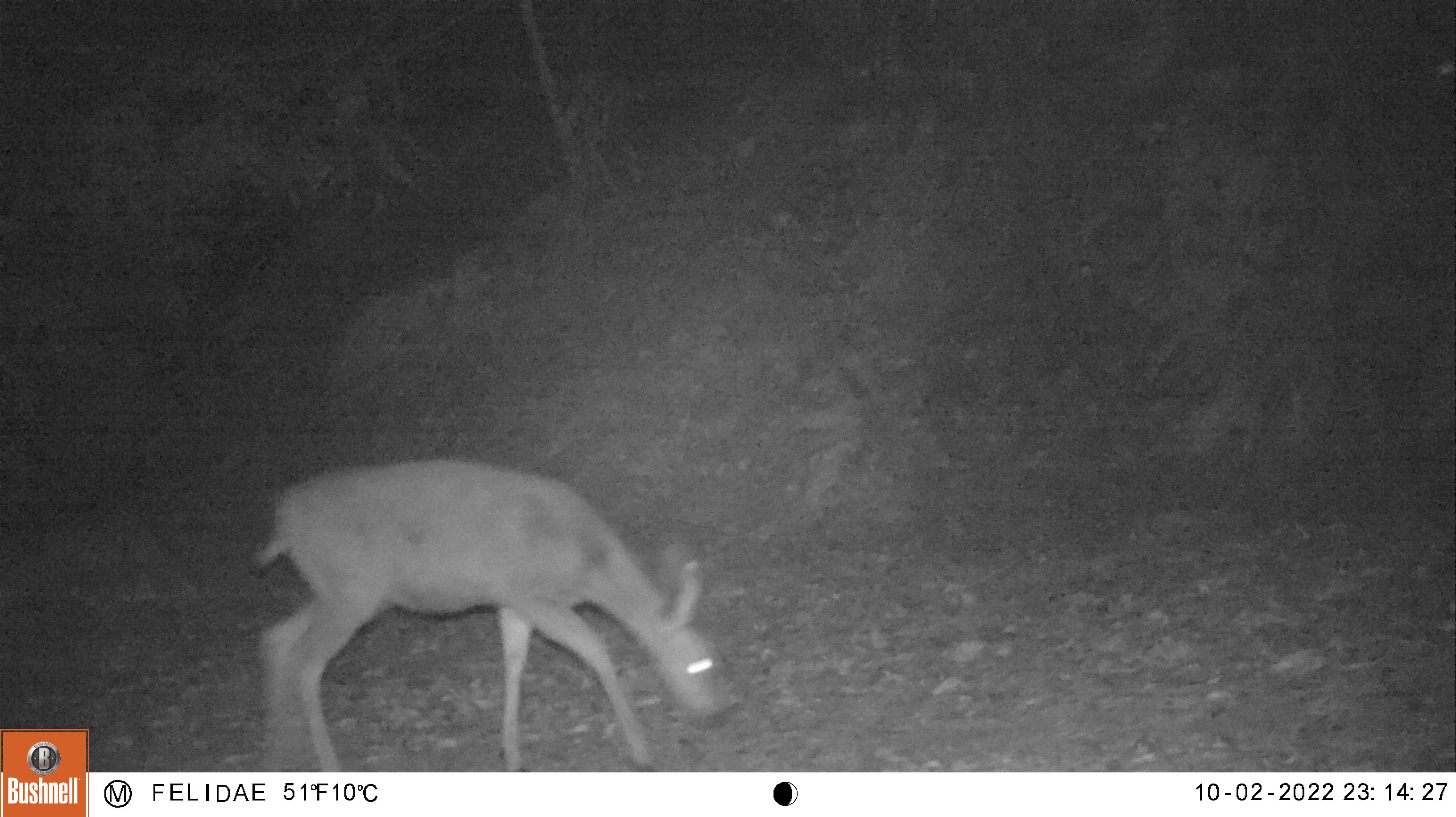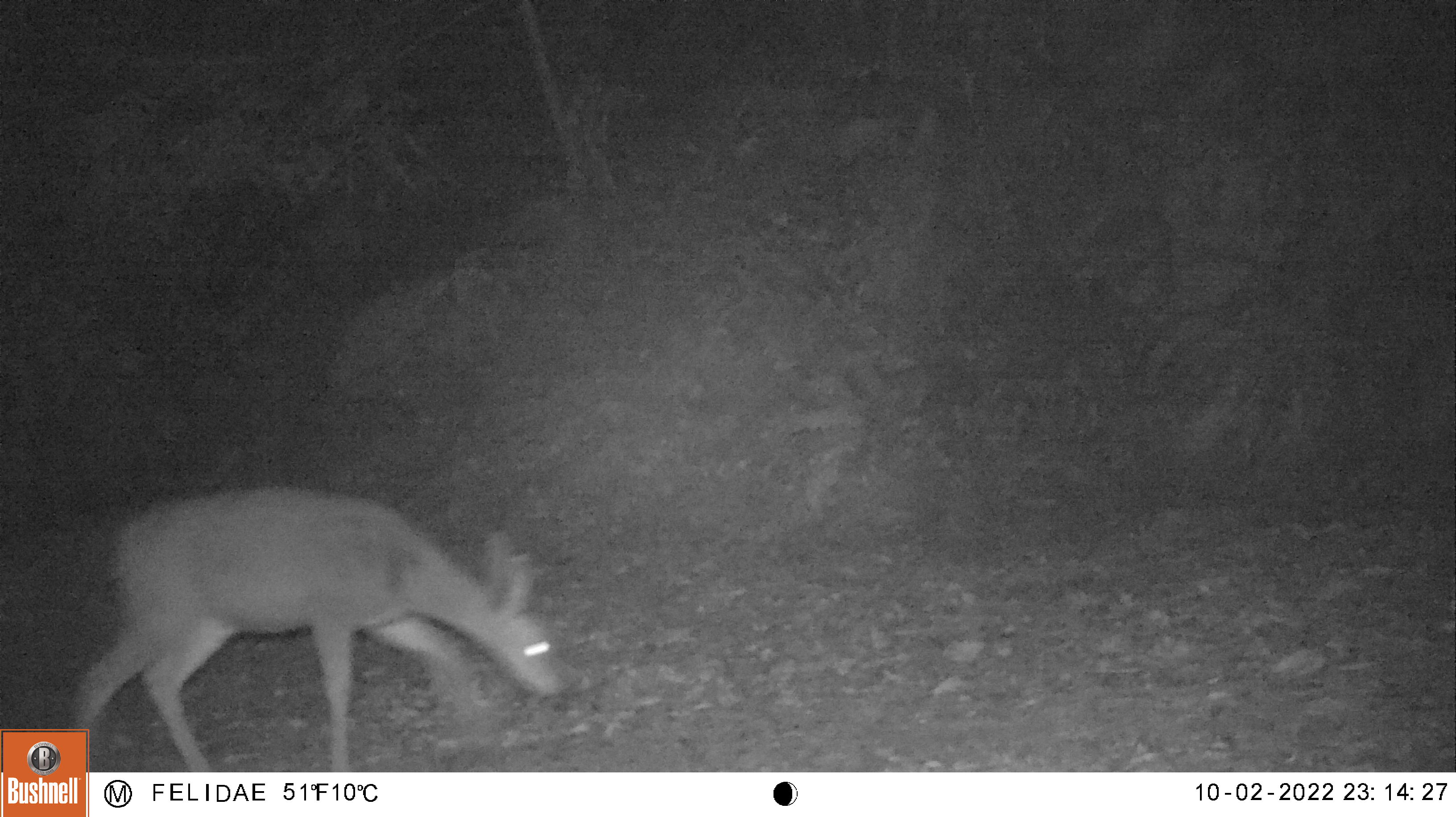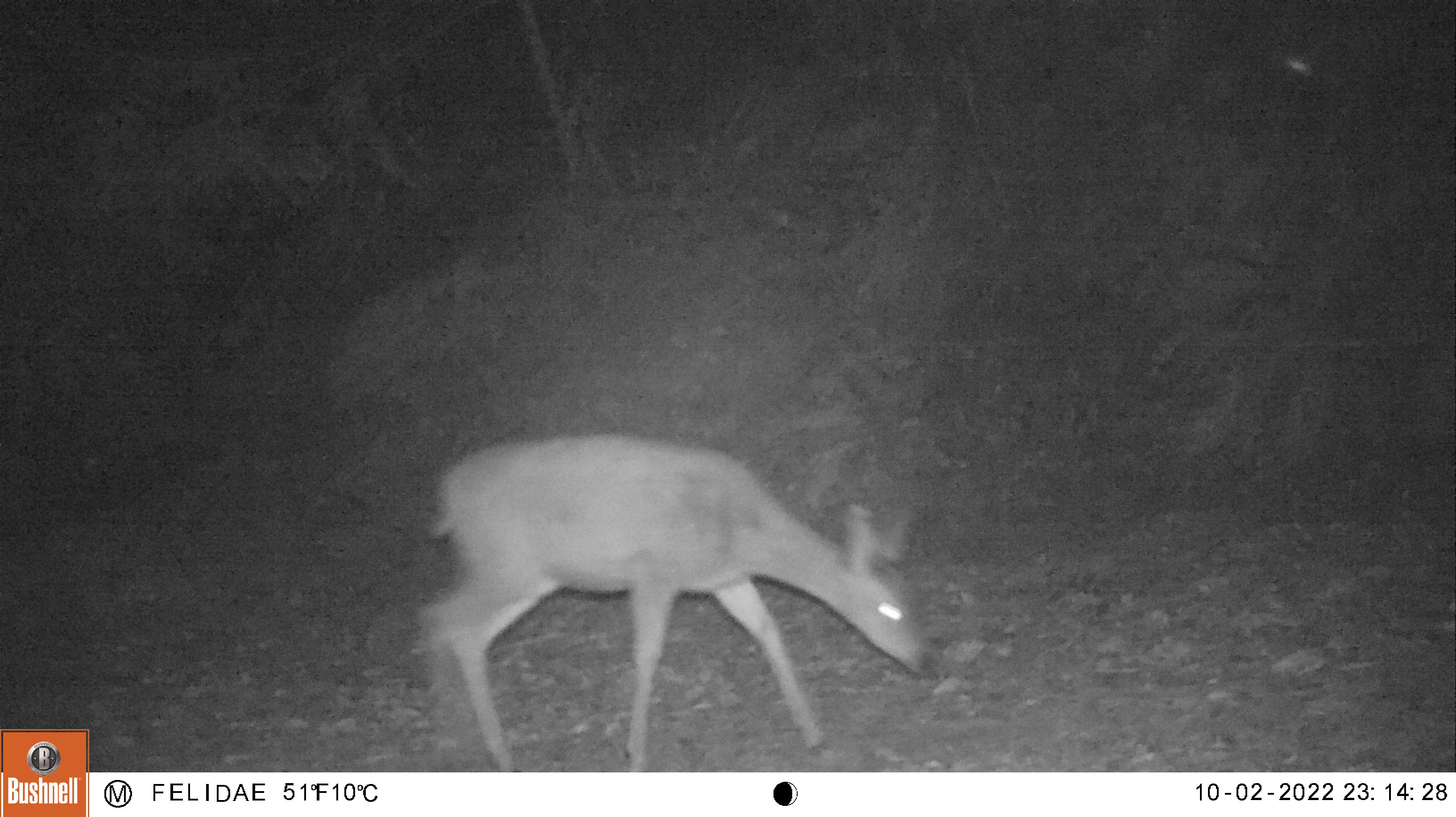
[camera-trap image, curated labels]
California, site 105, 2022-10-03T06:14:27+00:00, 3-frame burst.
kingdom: Animalia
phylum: Chordata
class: Mammalia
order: Artiodactyla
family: Cervidae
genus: Odocoileus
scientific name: Odocoileus hemionus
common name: mule deer